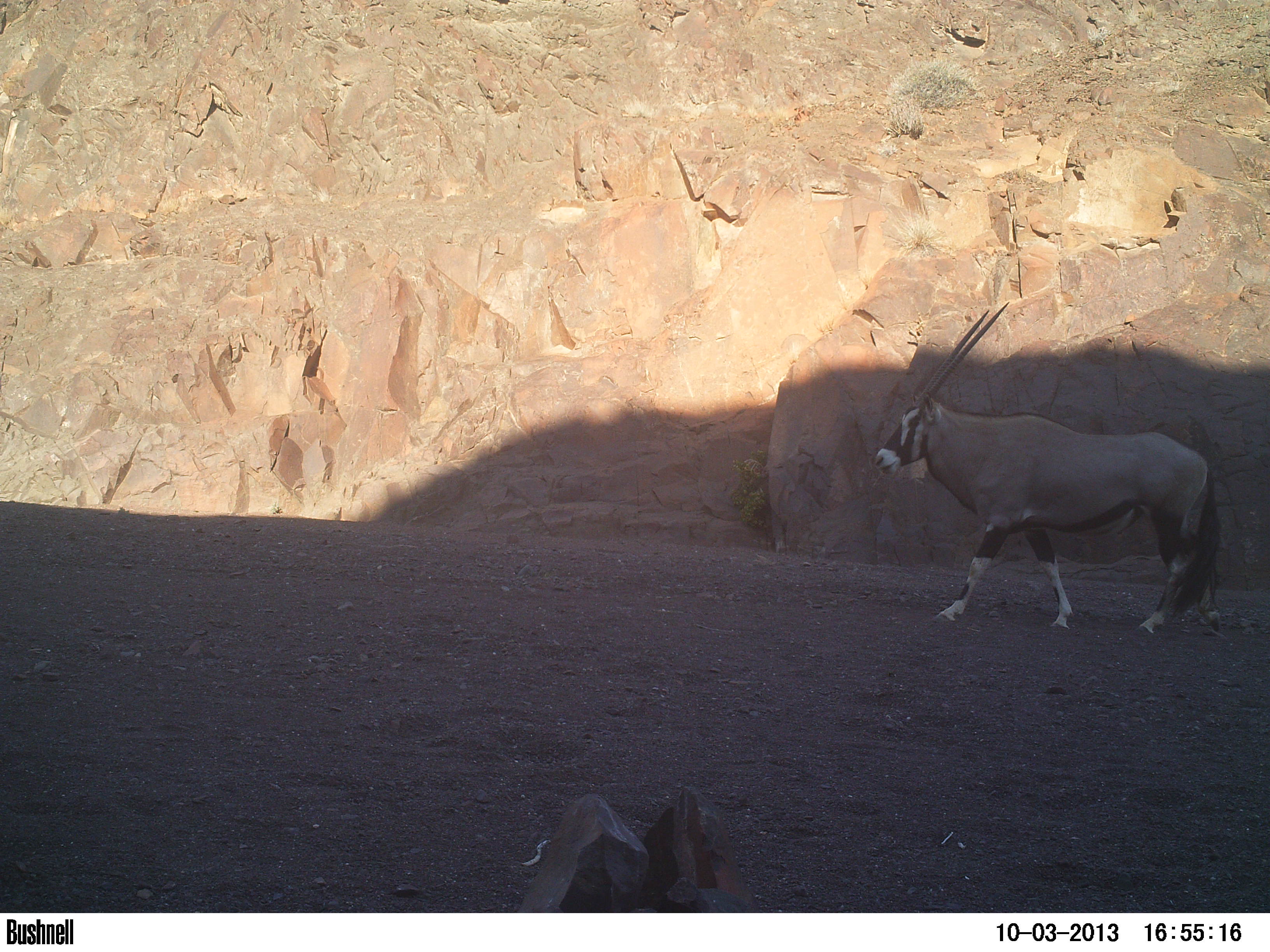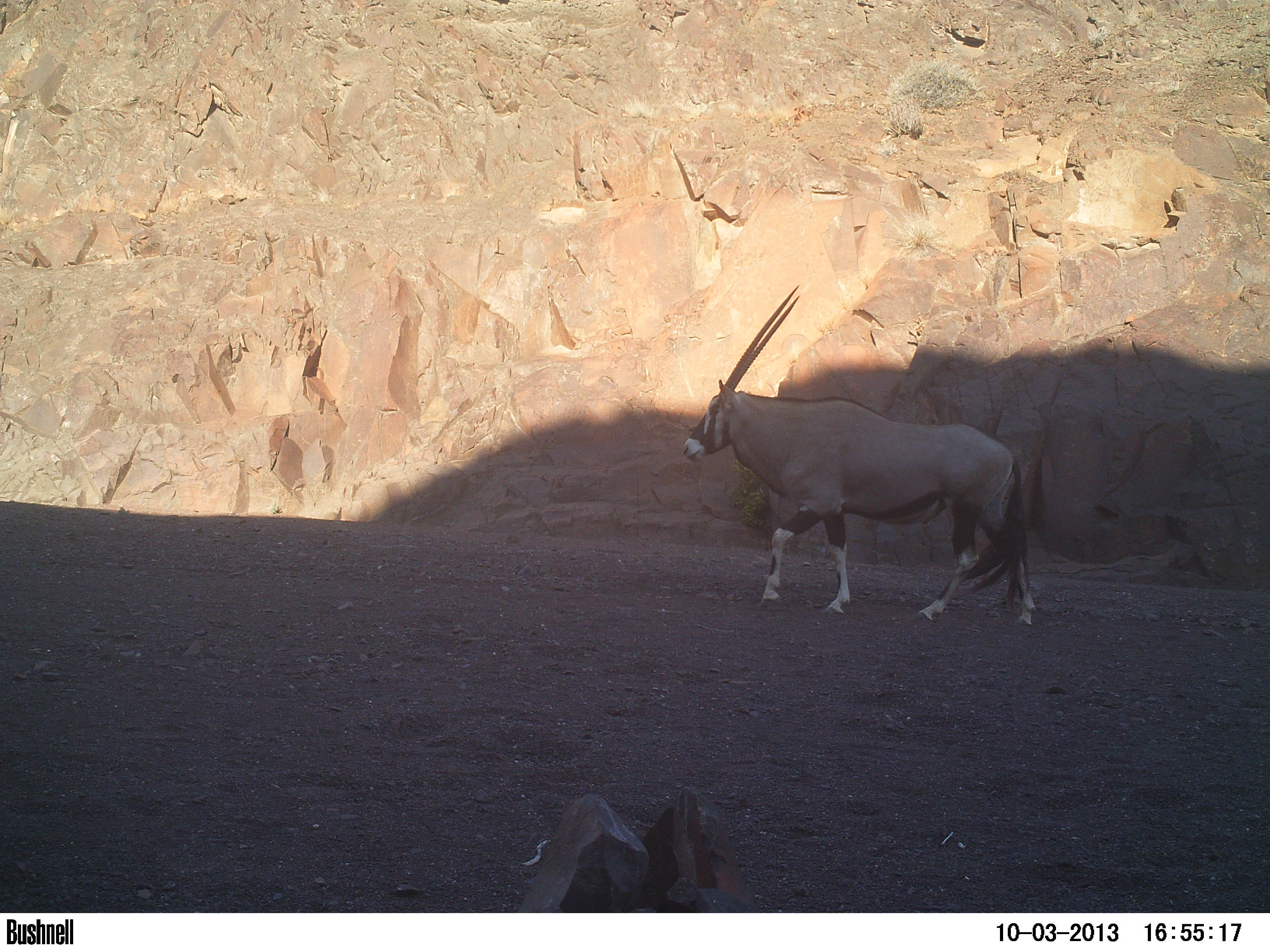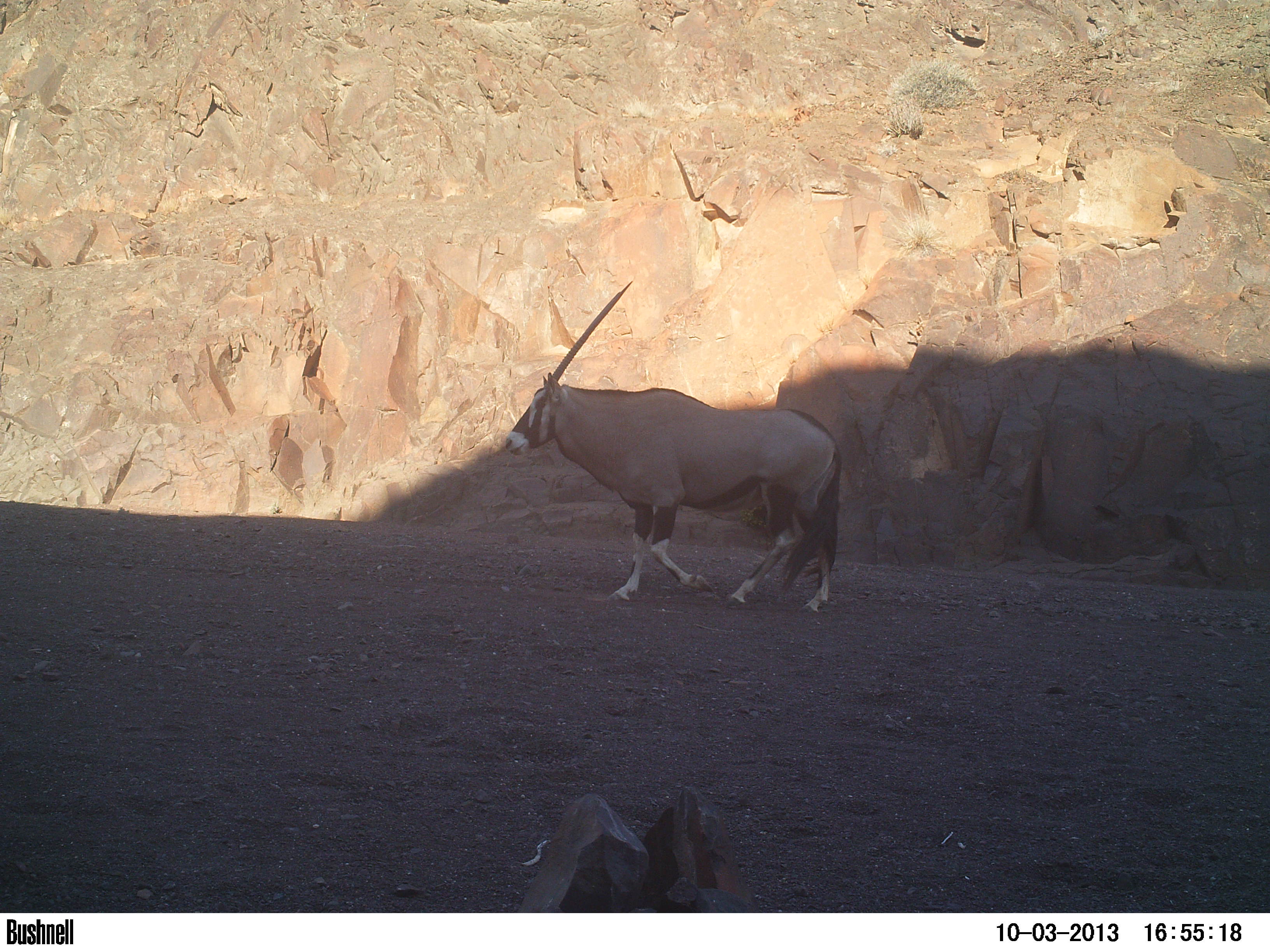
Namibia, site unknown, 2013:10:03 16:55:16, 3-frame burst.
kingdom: Animalia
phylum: Chordata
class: Mammalia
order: Artiodactyla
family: Bovidae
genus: Oryx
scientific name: Oryx gazella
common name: gemsbok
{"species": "Oryx gazella (gemsbok)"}